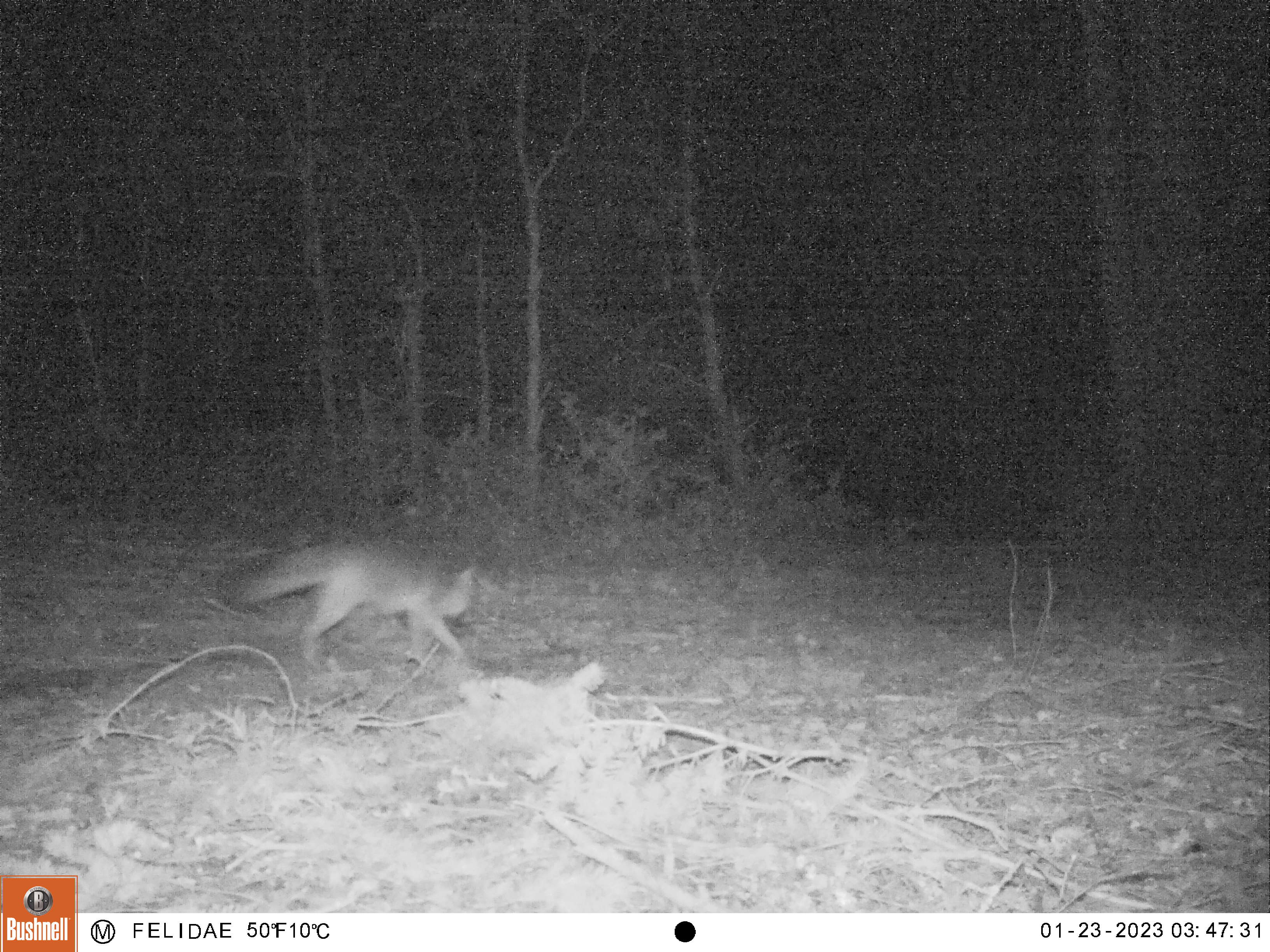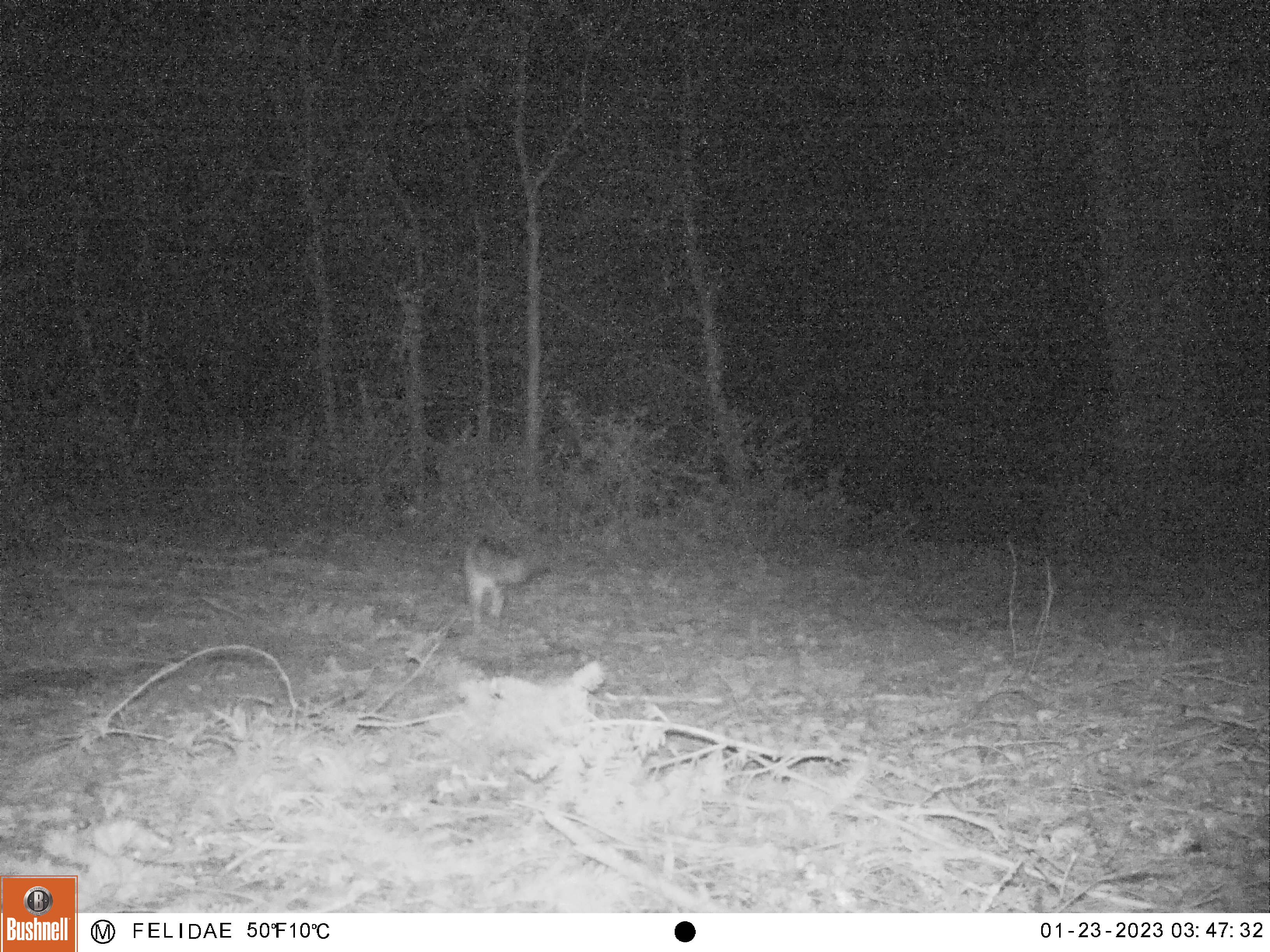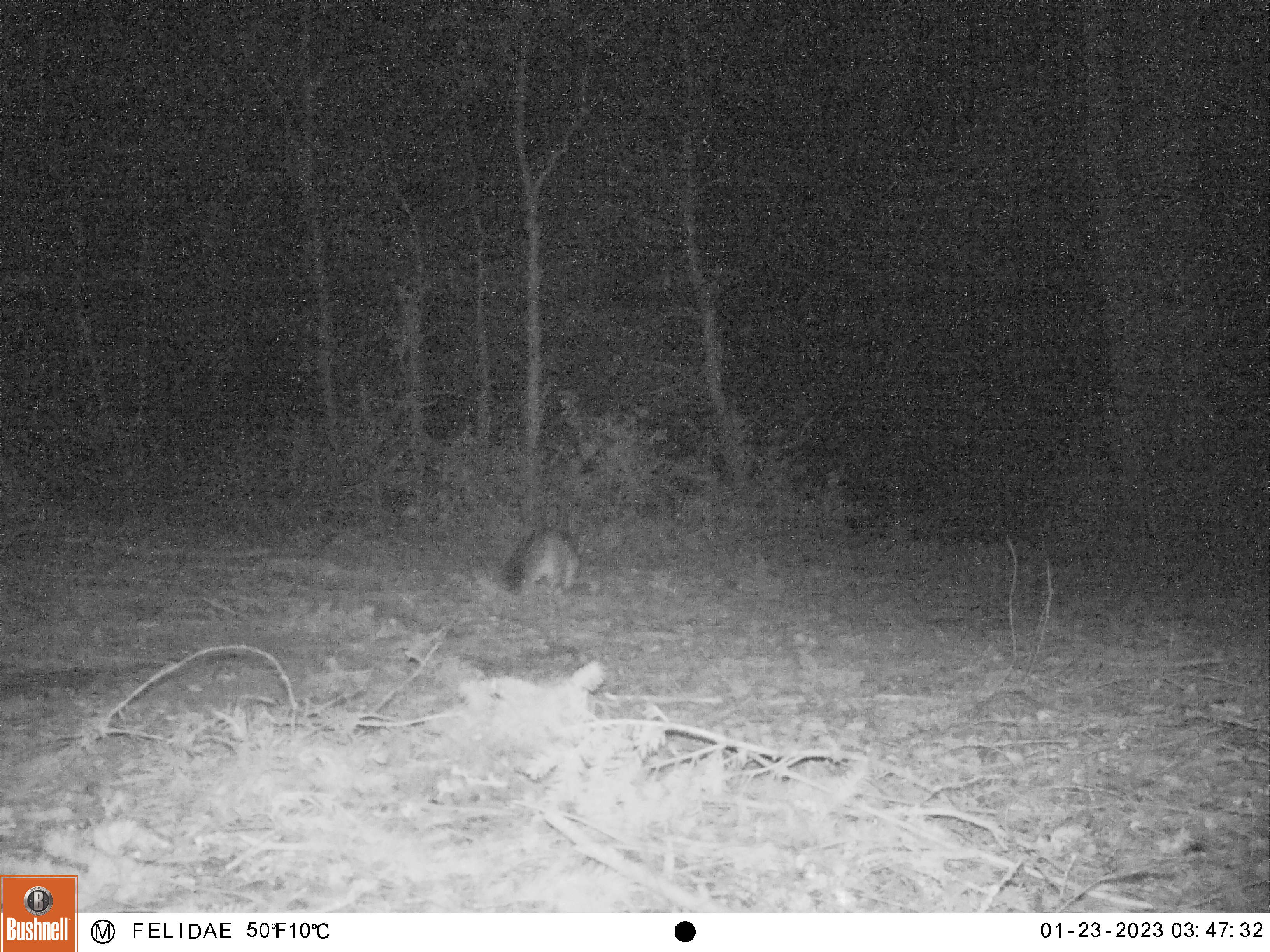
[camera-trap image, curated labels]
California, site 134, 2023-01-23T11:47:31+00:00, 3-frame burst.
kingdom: Animalia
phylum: Chordata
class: Mammalia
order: Carnivora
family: Canidae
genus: Urocyon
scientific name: Urocyon cinereoargenteus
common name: gray fox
Gray fox (Urocyon cinereoargenteus).